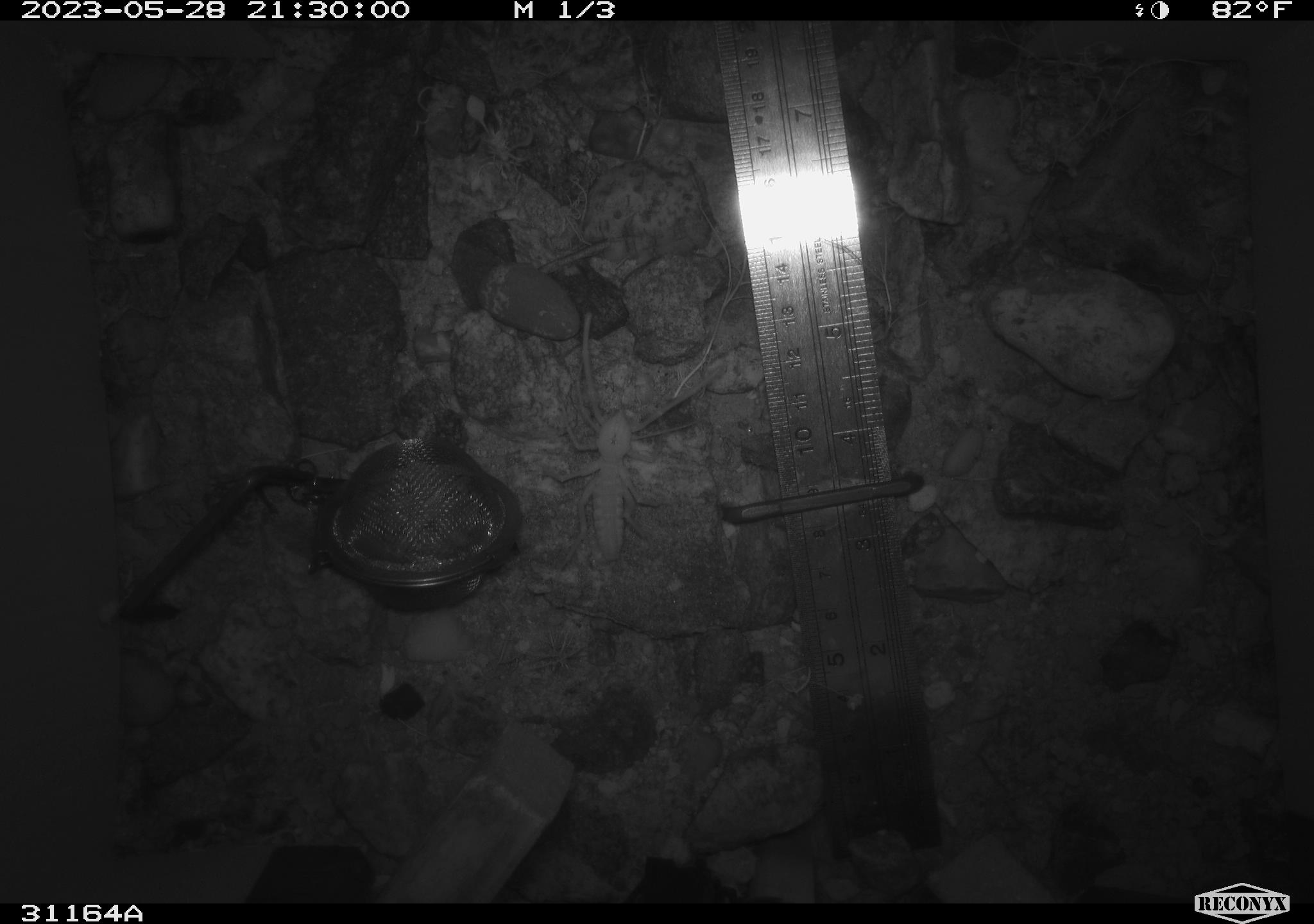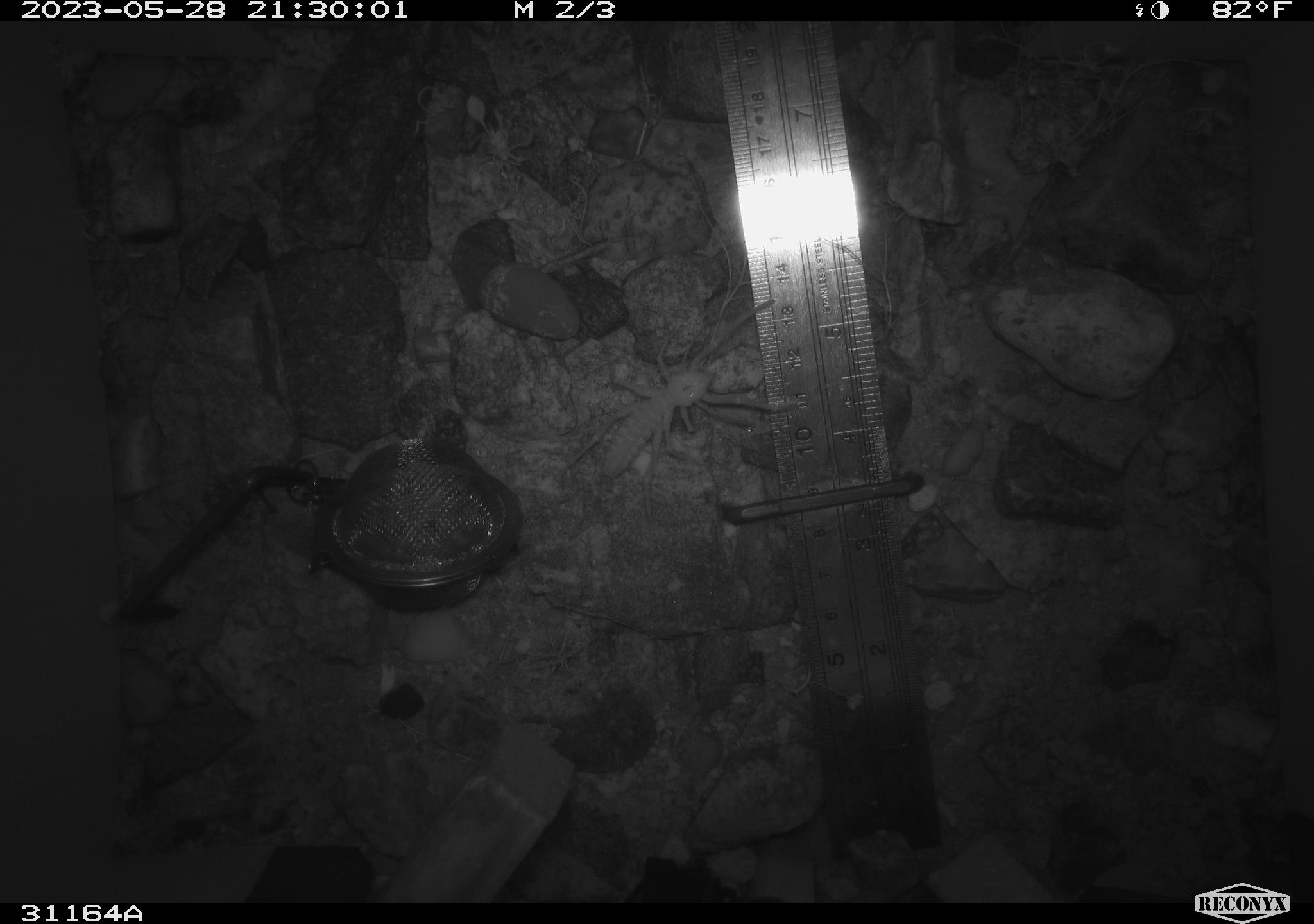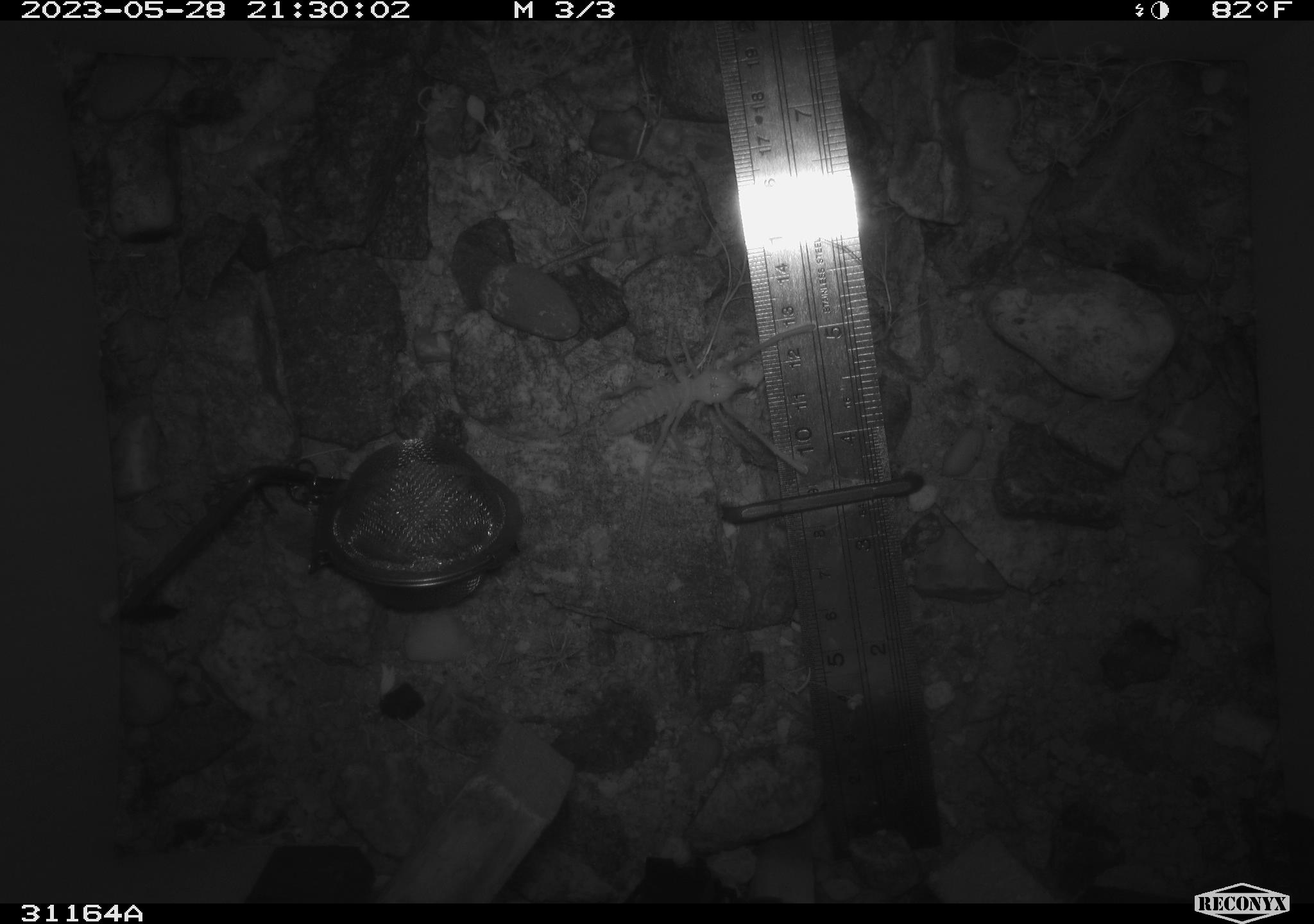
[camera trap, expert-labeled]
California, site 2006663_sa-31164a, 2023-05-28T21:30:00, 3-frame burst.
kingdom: Animalia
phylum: Arthropoda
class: Insecta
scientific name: Insecta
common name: insect